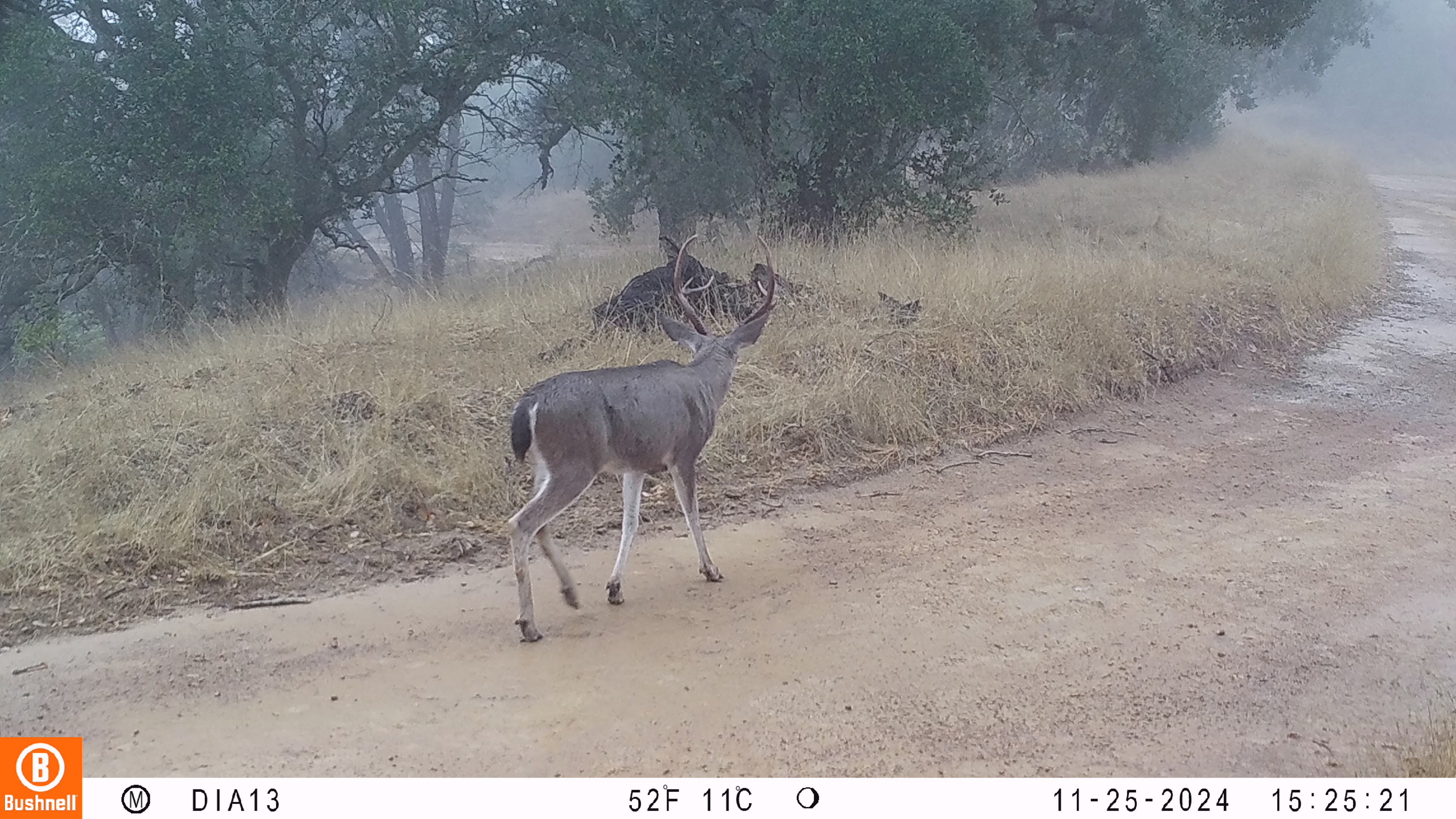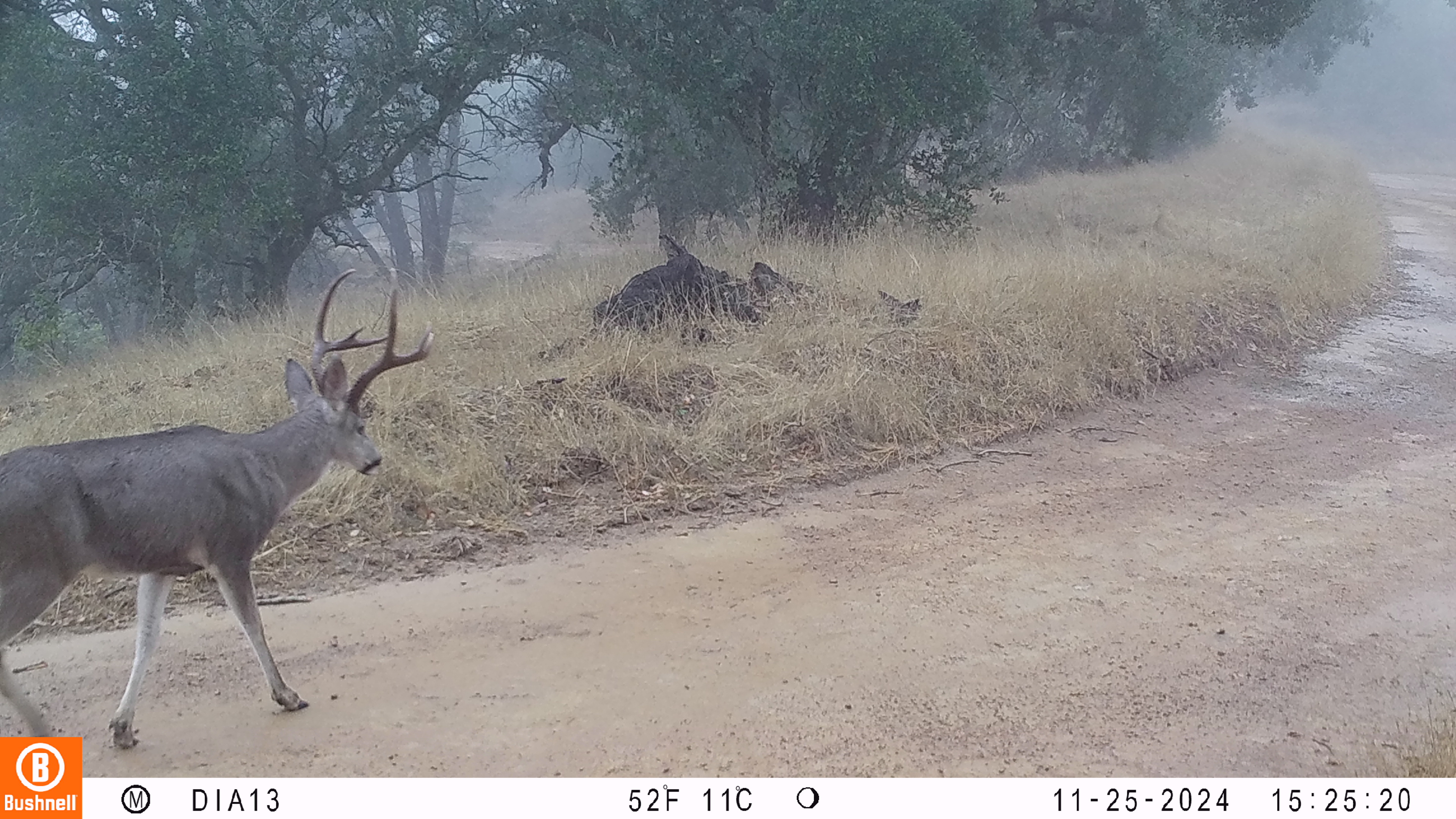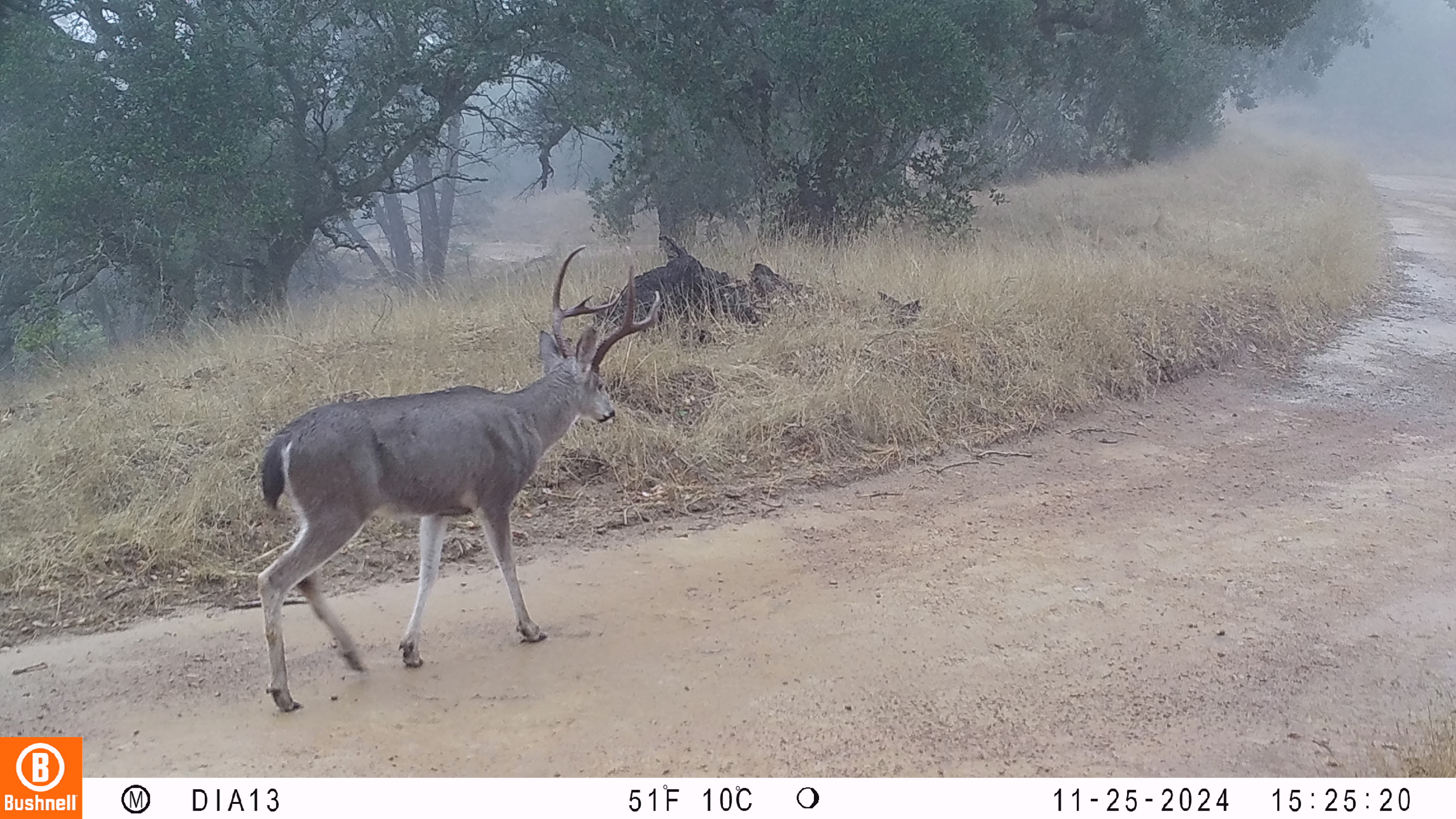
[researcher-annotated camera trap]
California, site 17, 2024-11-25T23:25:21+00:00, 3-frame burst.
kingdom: Animalia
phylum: Chordata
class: Mammalia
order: Artiodactyla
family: Cervidae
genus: Odocoileus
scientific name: Odocoileus hemionus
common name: mule deer